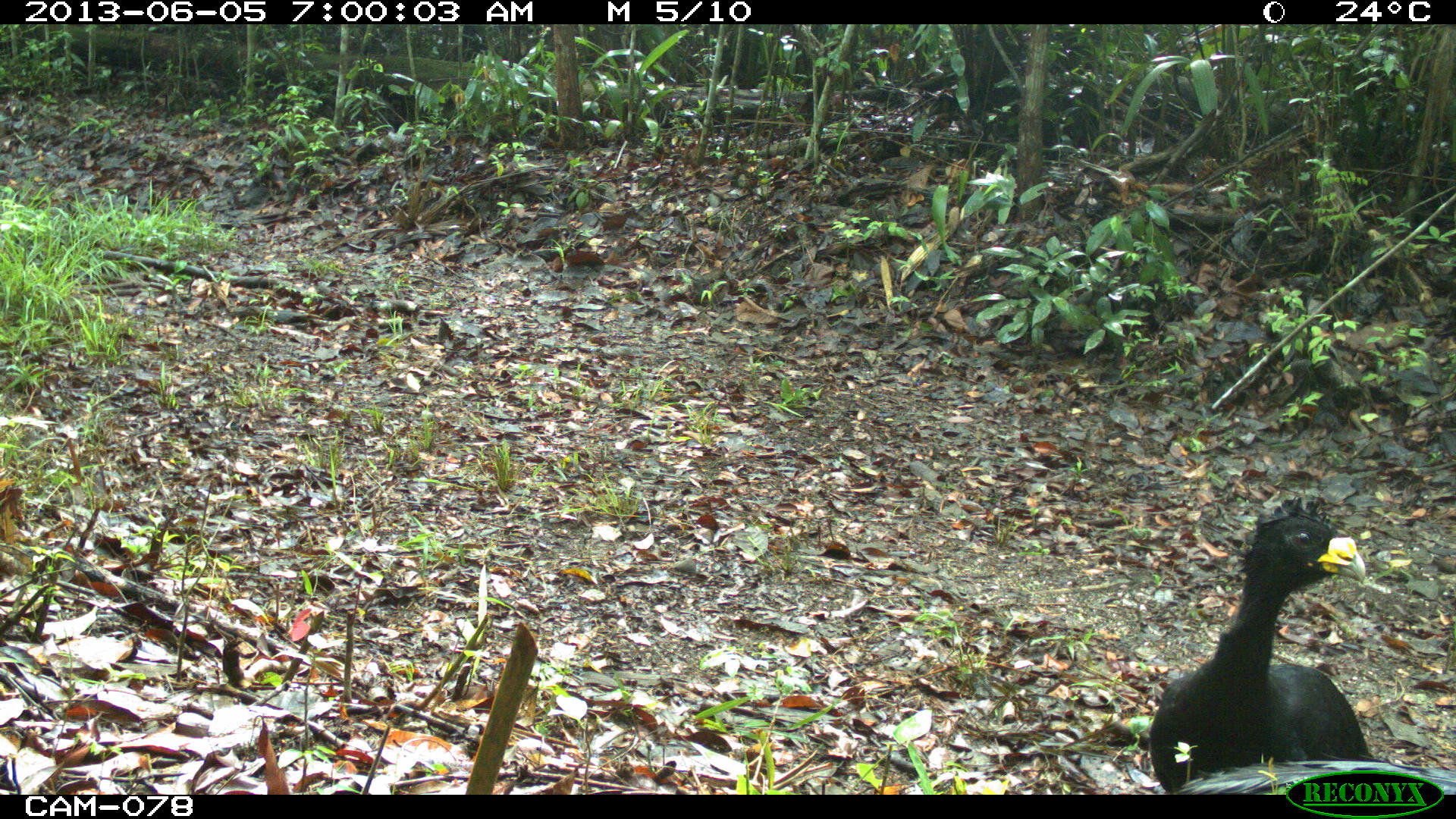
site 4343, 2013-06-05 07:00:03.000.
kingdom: Animalia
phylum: Chordata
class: Aves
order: Galliformes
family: Cracidae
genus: Crax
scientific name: Crax rubra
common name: great curassow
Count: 2.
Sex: male.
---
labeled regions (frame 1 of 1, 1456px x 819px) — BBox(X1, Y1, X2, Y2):
crax rubra: BBox(1144, 495, 1456, 792)